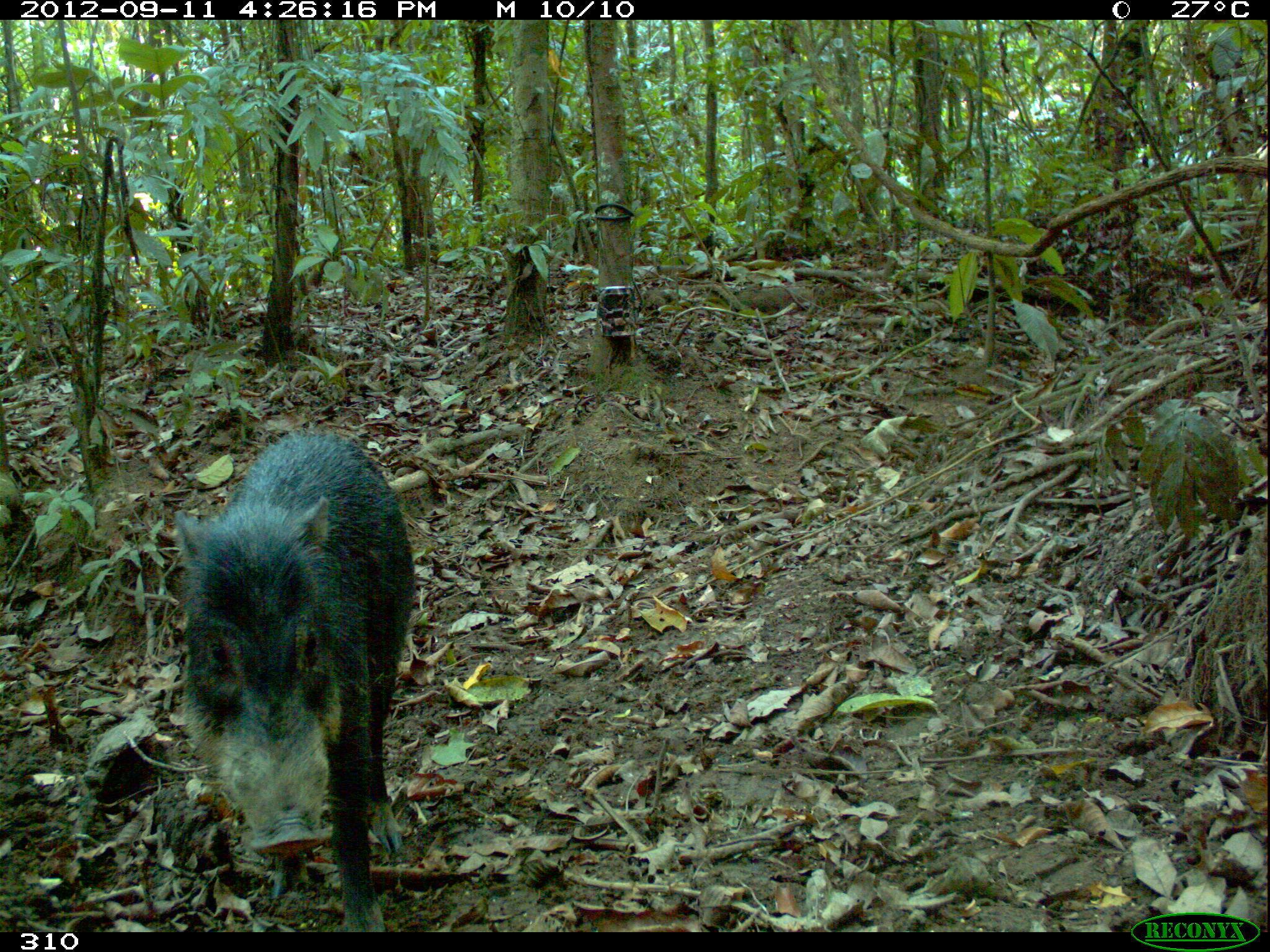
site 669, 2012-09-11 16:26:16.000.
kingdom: Animalia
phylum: Chordata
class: Mammalia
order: Artiodactyla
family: Tayassuidae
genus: Tayassu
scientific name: Tayassu pecari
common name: white-lipped peccary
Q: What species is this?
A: Tayassu pecari (white-lipped peccary).